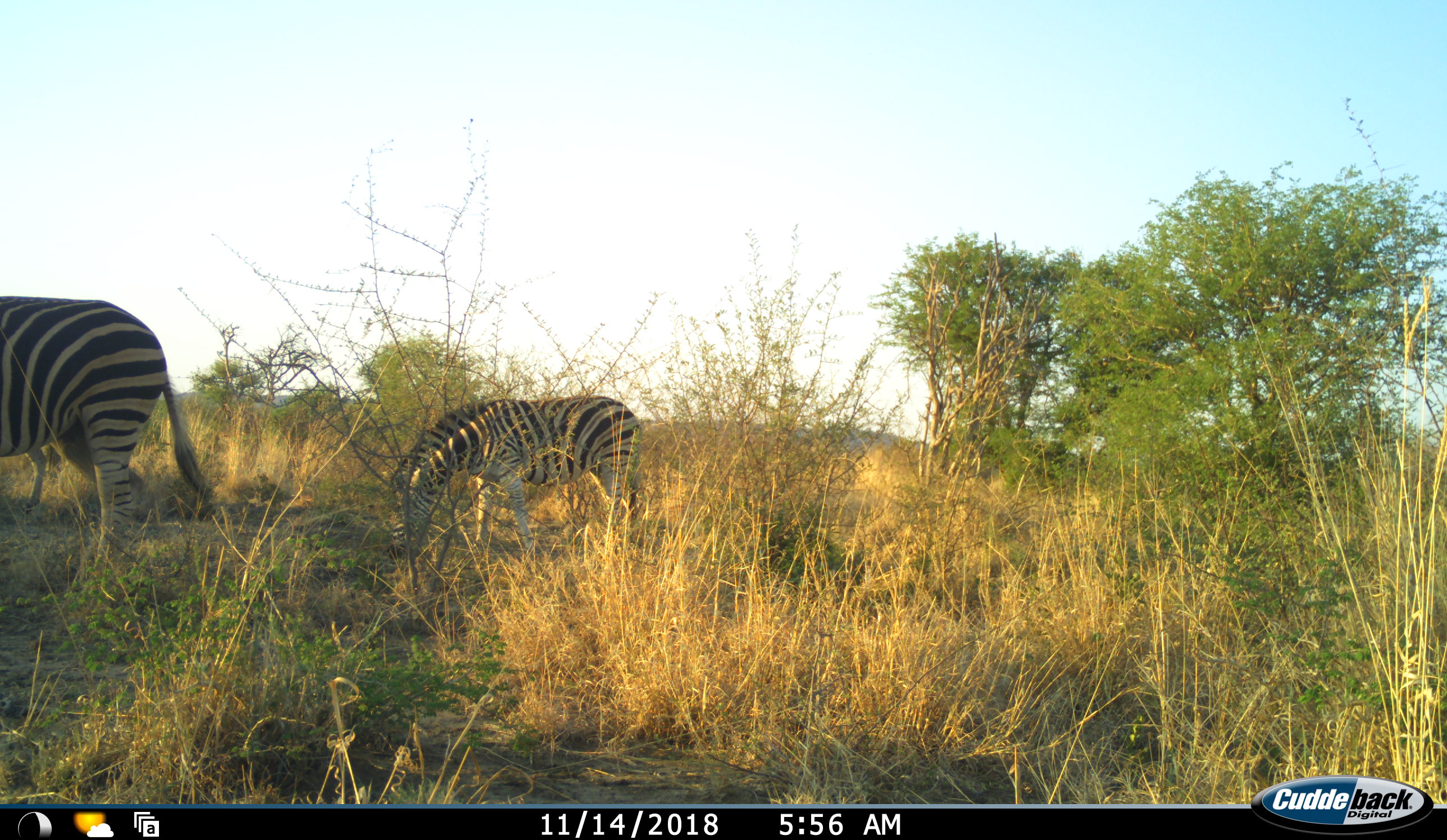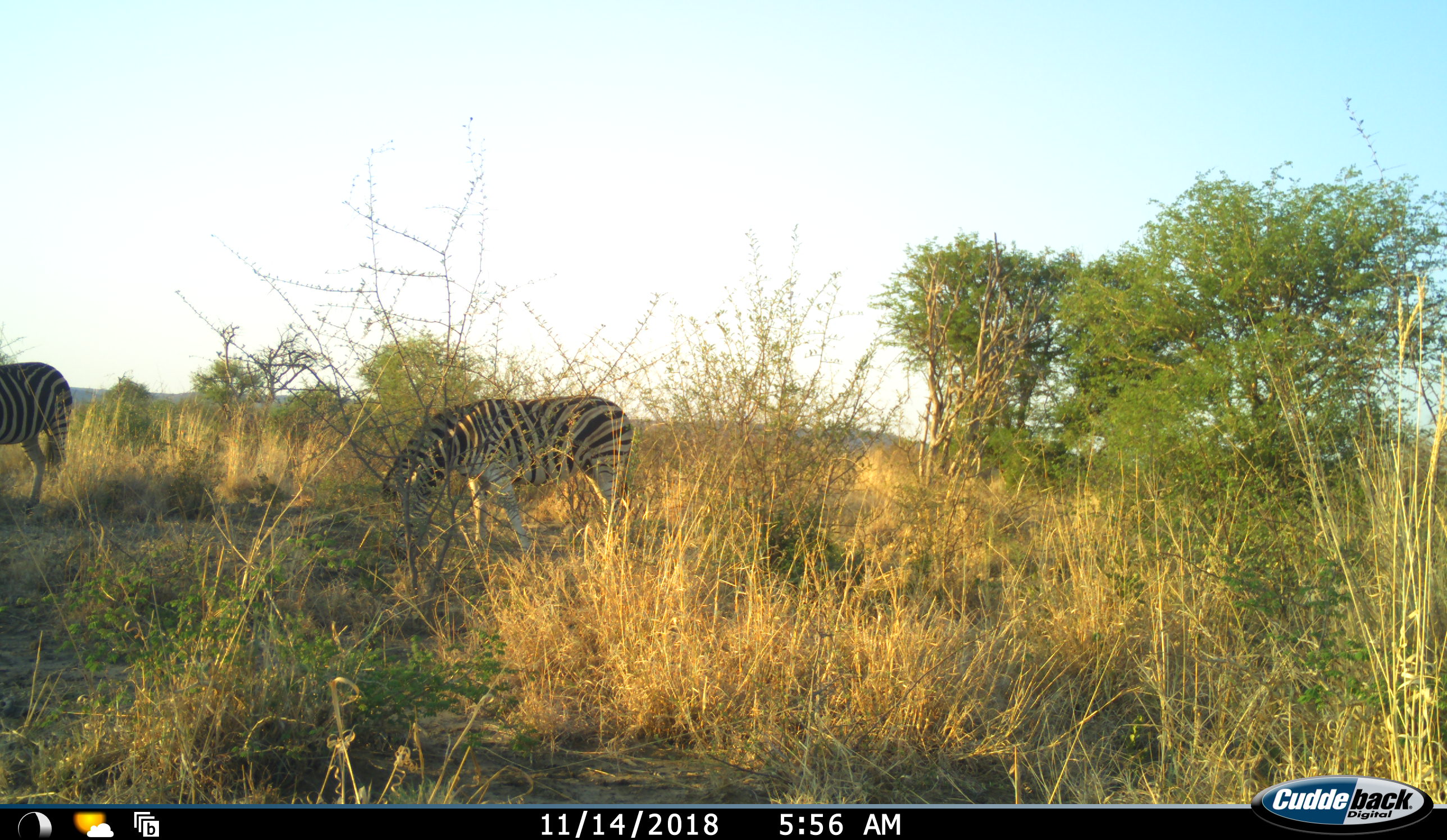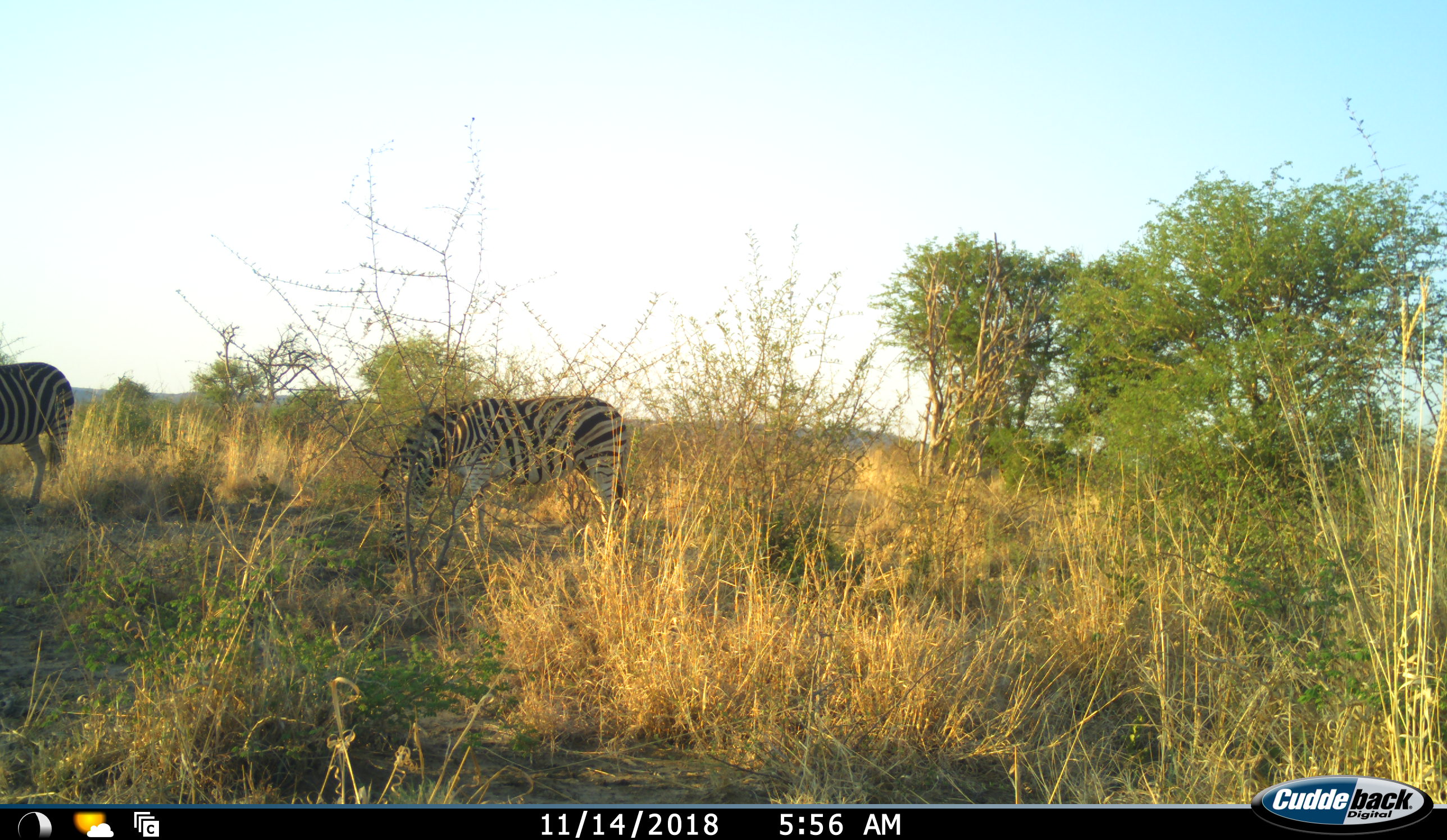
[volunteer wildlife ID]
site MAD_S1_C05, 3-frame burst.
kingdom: Animalia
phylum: Chordata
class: Mammalia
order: Perissodactyla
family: Equidae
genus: Equus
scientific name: Equus quagga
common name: plains zebra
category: zebraplains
Zebraplains (plains zebra) (Equus quagga), count 3. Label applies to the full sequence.